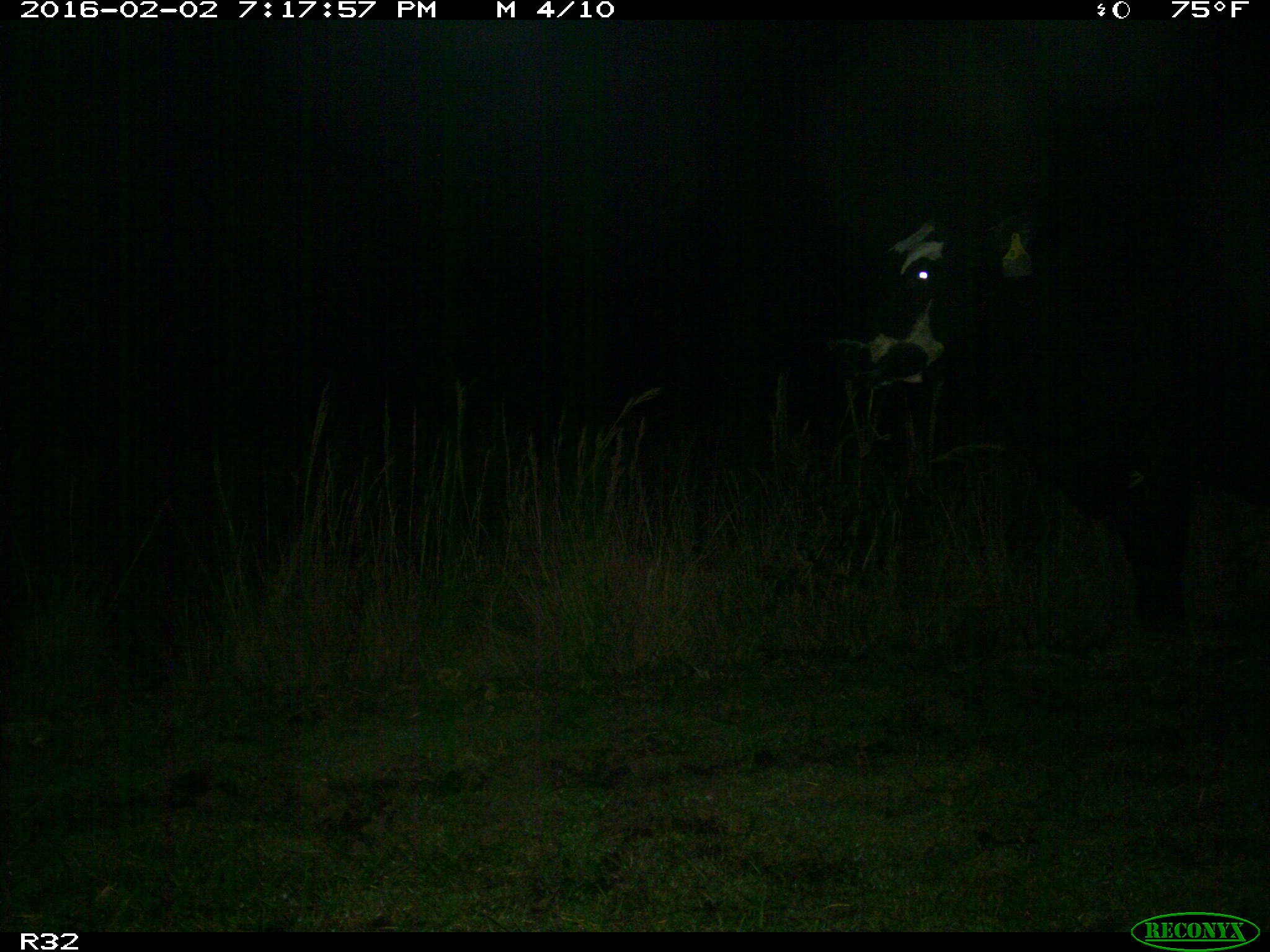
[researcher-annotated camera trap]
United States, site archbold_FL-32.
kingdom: Animalia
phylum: Chordata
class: Mammalia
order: Artiodactyla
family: Bovidae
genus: Bos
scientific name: Bos taurus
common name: domestic cow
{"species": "Bos taurus (domestic cow)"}